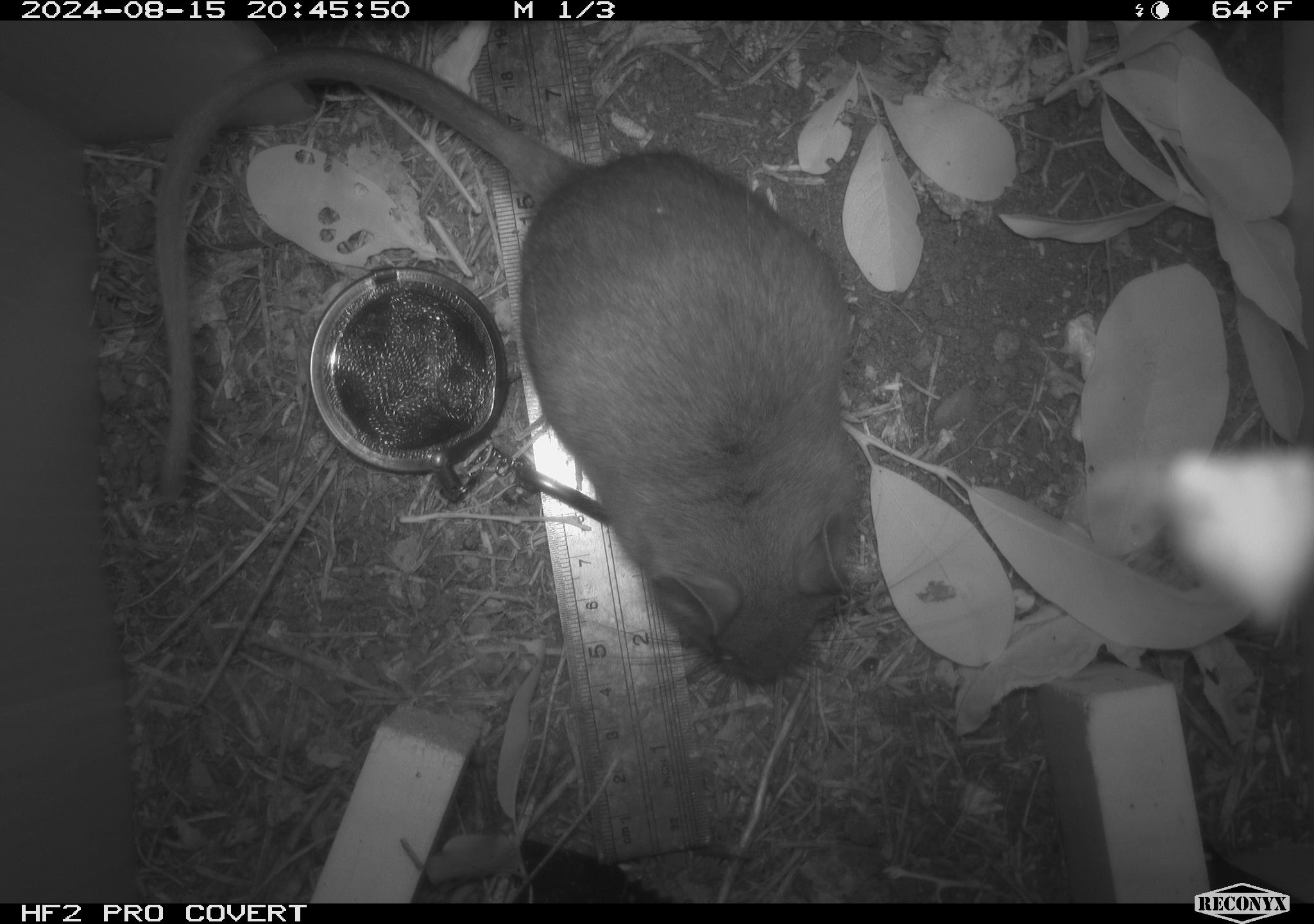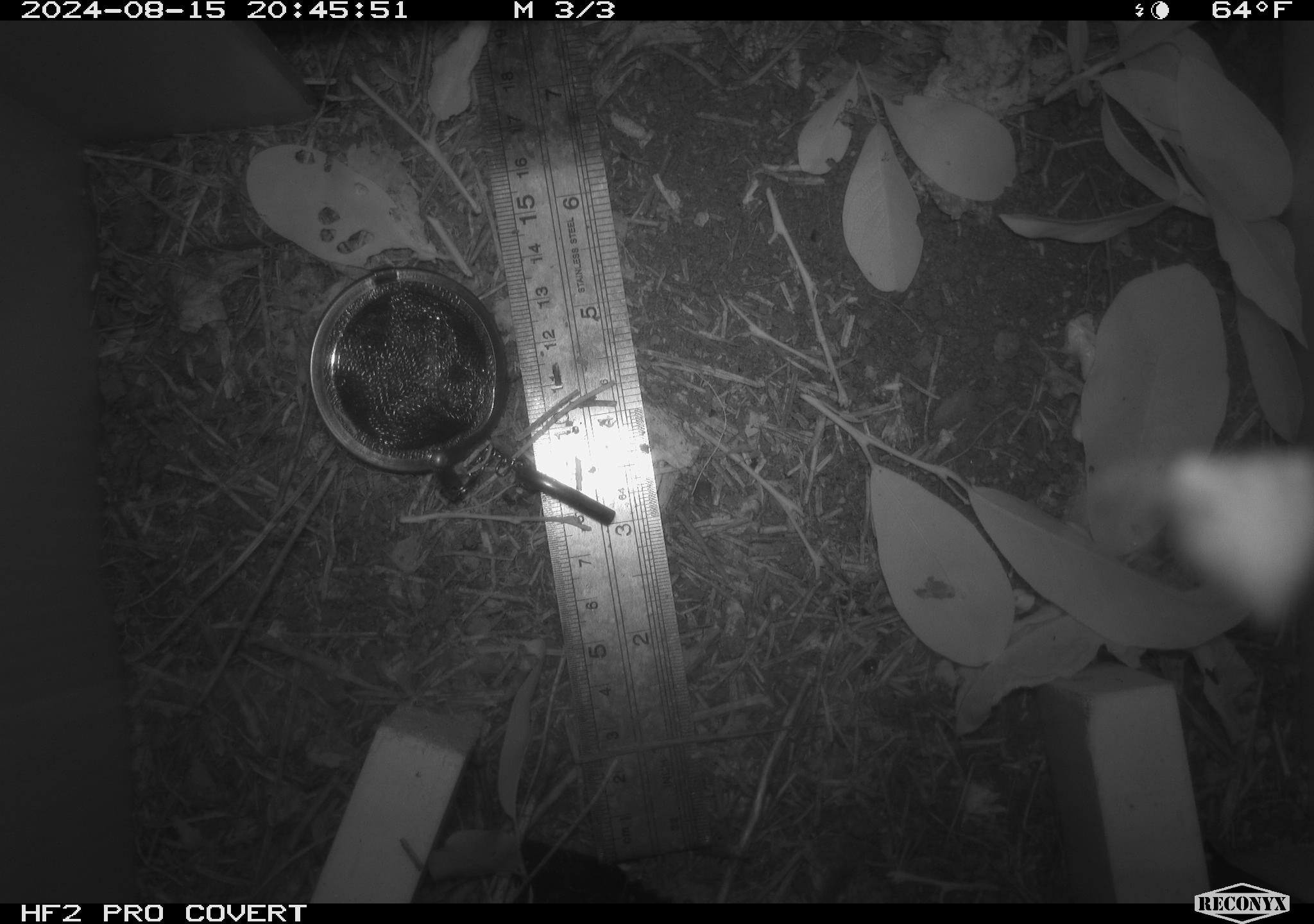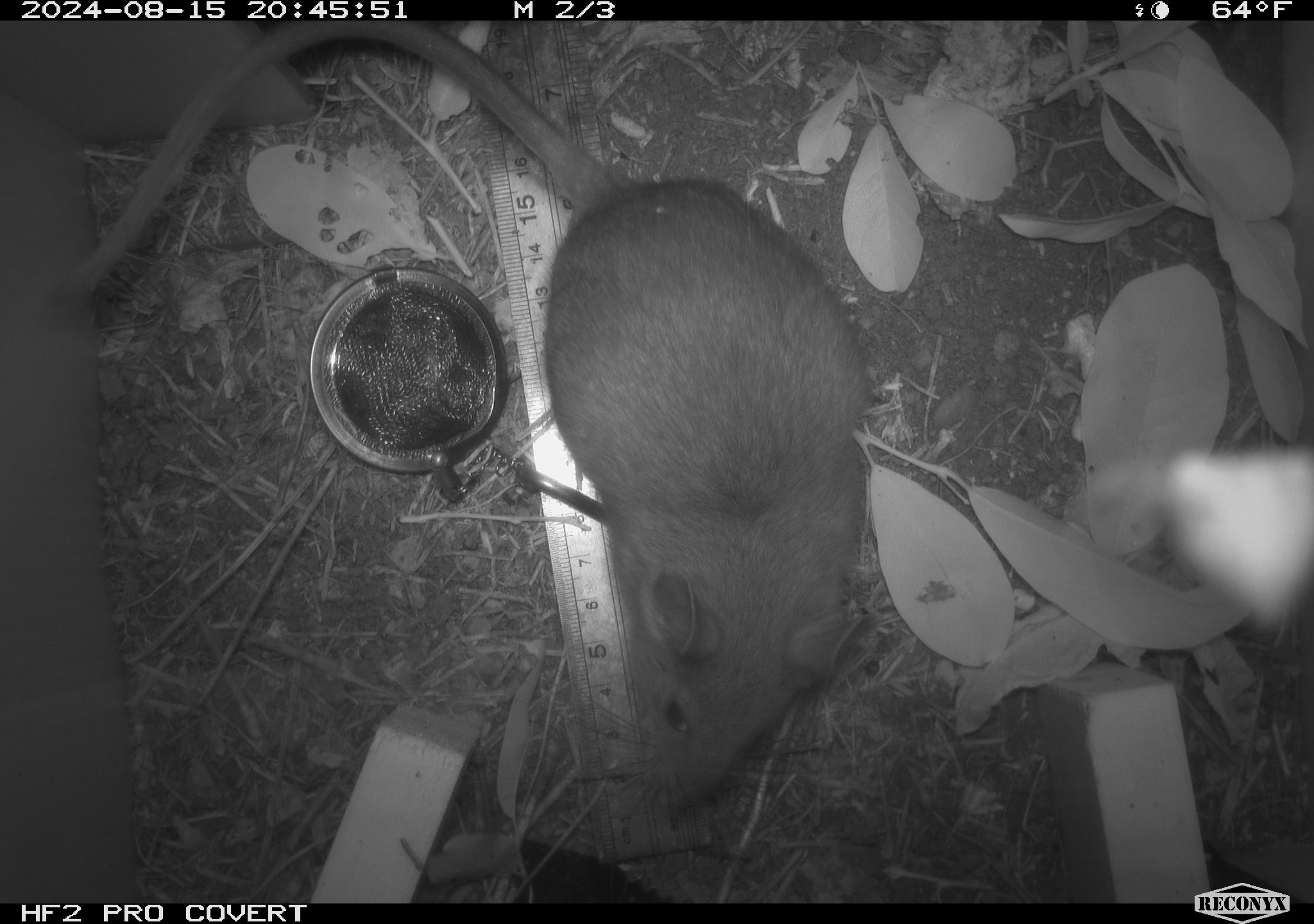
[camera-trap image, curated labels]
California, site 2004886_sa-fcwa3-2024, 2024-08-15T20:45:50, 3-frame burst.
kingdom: Animalia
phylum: Chordata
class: Mammalia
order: Rodentia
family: Cricetidae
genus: Neotoma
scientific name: Neotoma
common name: pack rat or woodrat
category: neotoma species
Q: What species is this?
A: Neotoma species (pack rat or woodrat) (Neotoma).